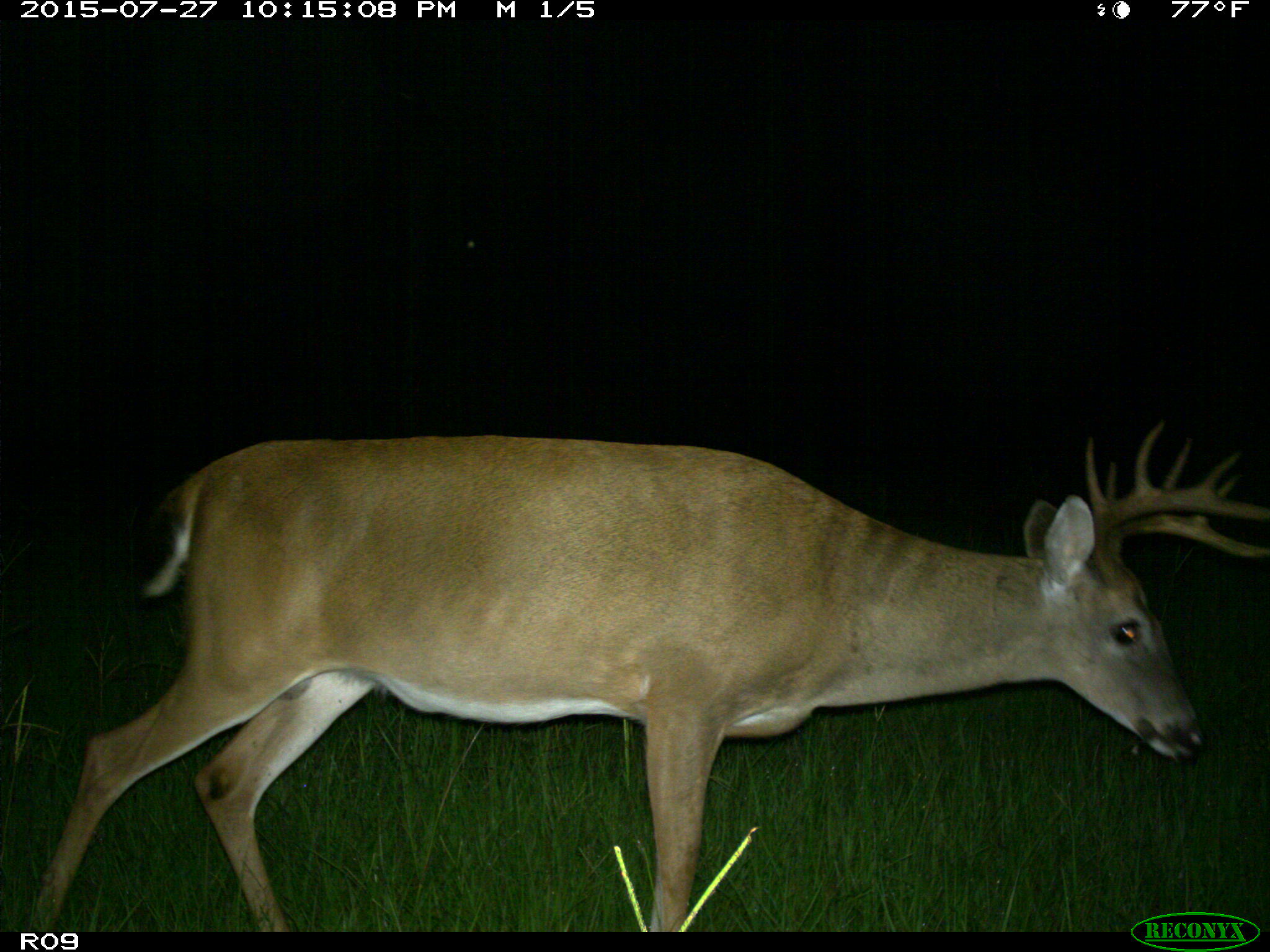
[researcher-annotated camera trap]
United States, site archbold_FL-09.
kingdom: Animalia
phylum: Chordata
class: Mammalia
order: Artiodactyla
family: Cervidae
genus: Odocoileus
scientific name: Odocoileus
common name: deer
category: unidentified deer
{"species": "unidentified deer (deer) (Odocoileus)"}